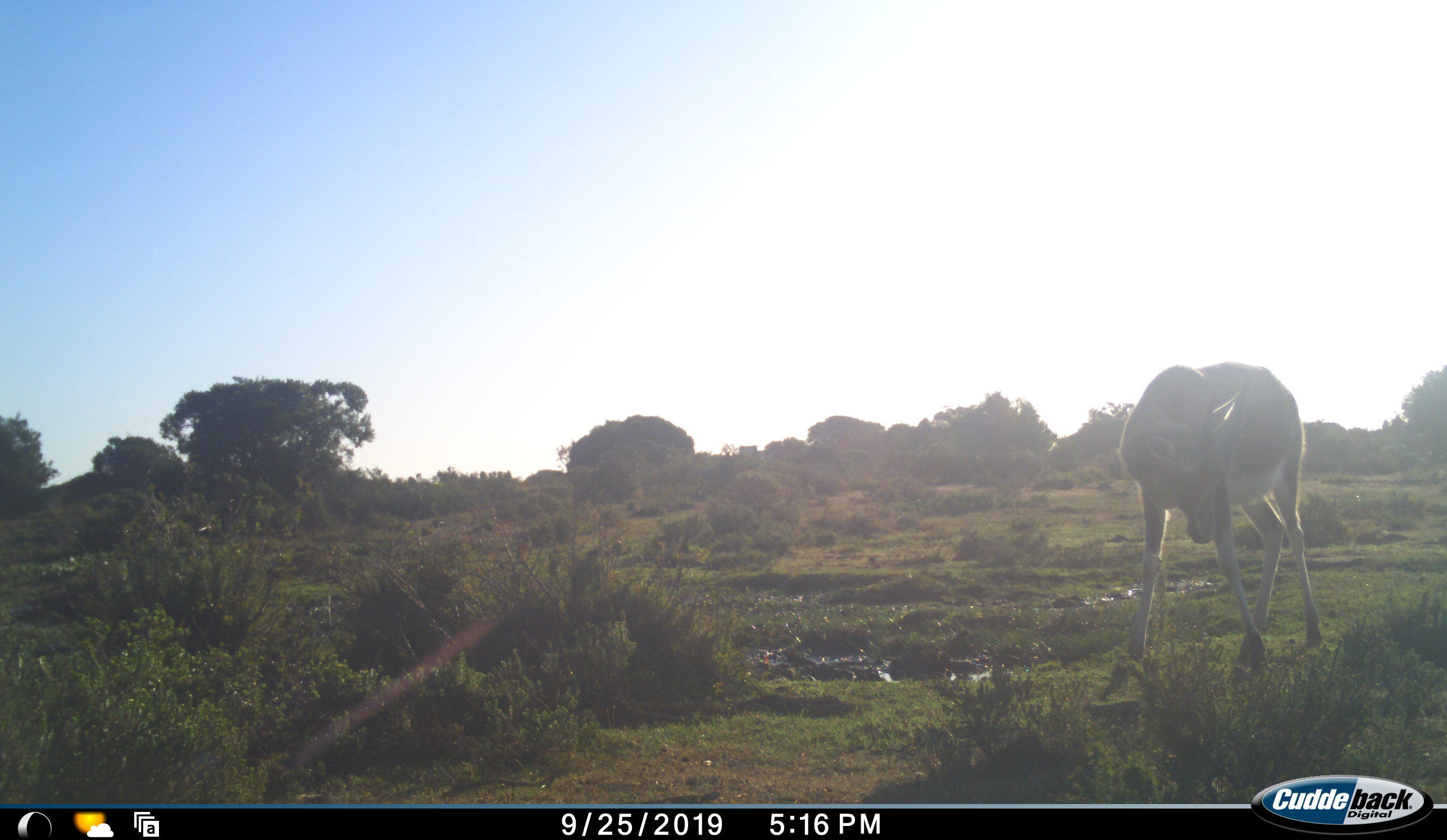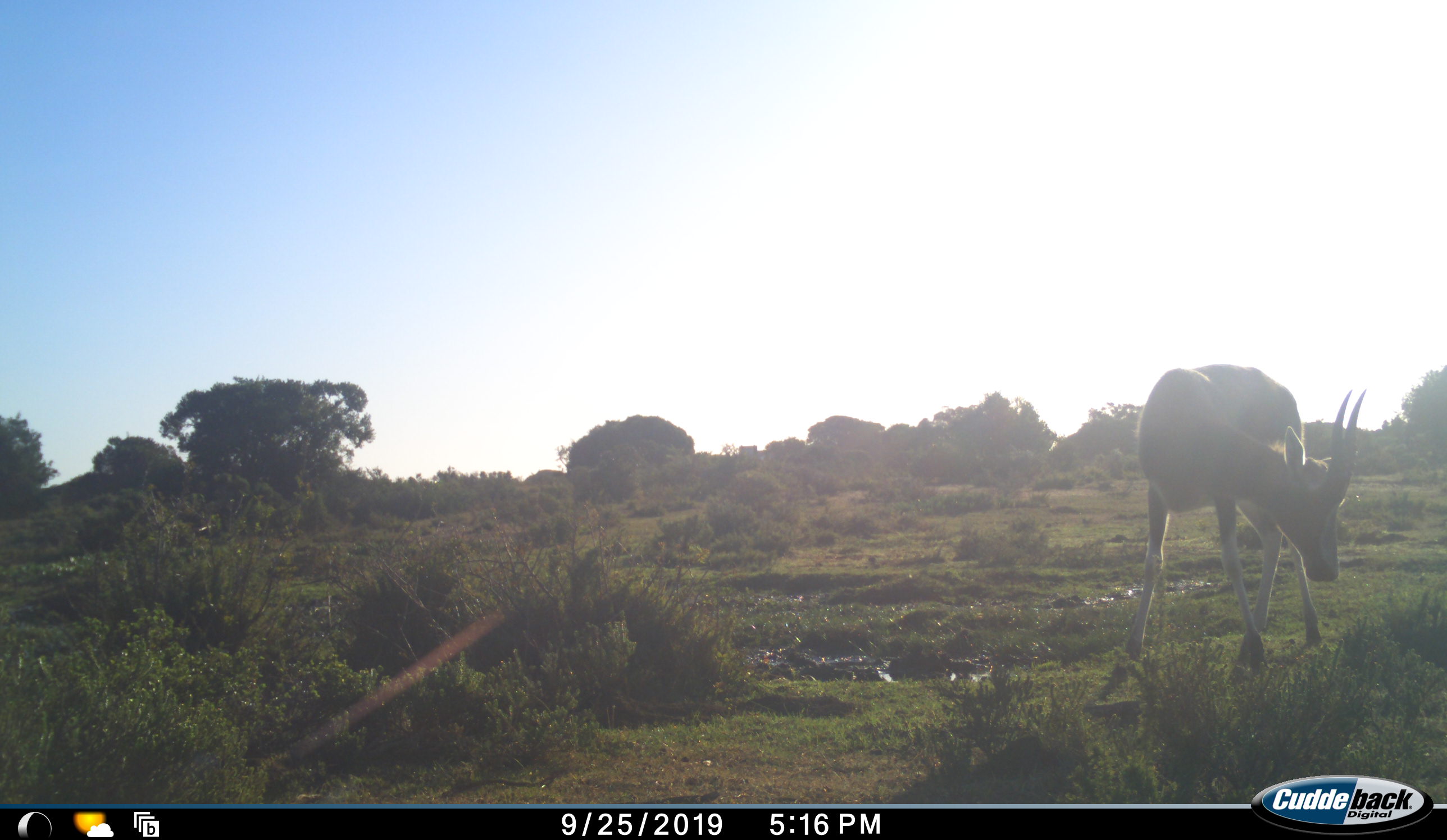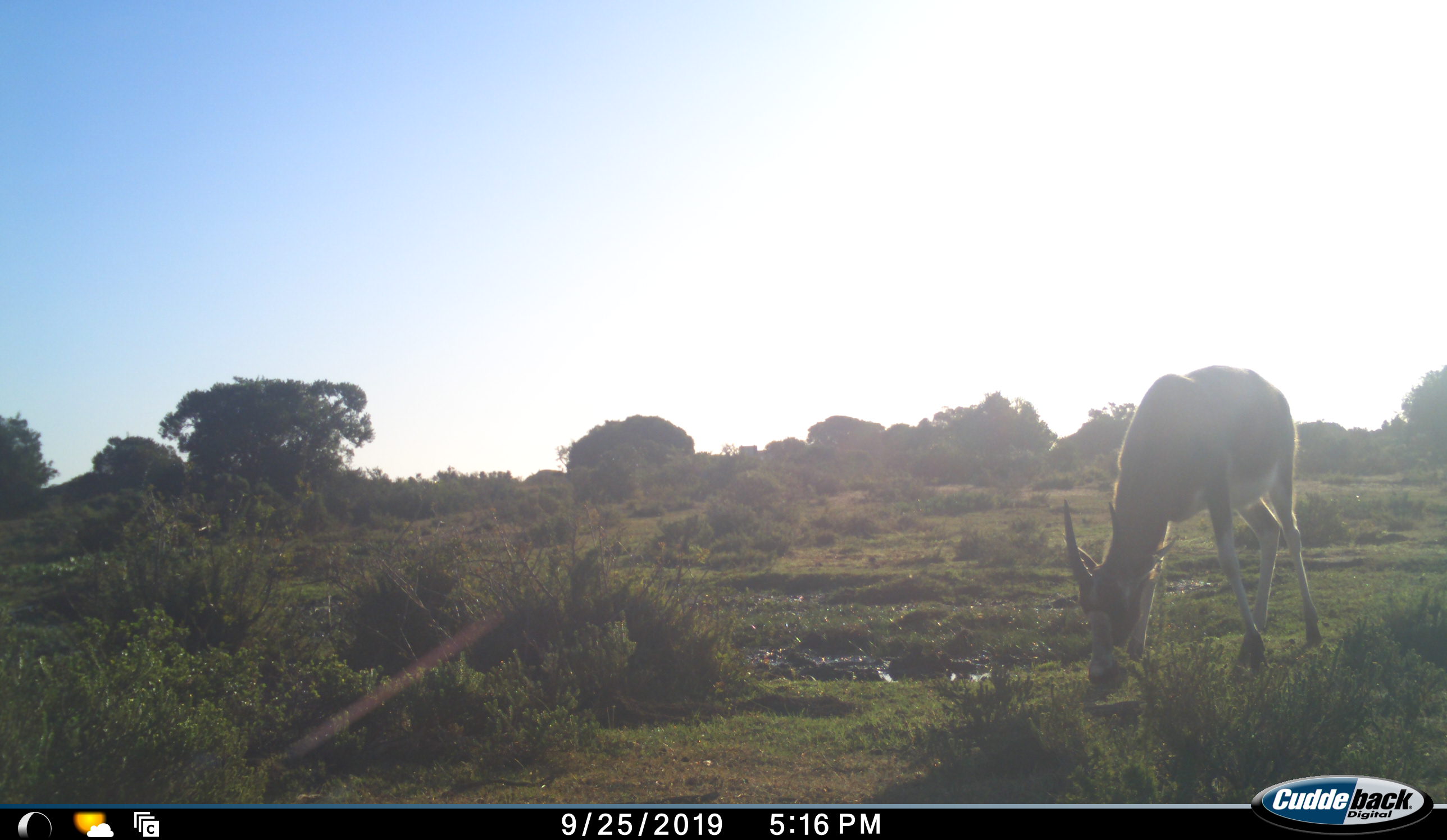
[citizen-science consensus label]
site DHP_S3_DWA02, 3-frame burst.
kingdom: Animalia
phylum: Chordata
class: Mammalia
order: Artiodactyla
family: Bovidae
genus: Damaliscus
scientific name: Damaliscus pygargus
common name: bontebok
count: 1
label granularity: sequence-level